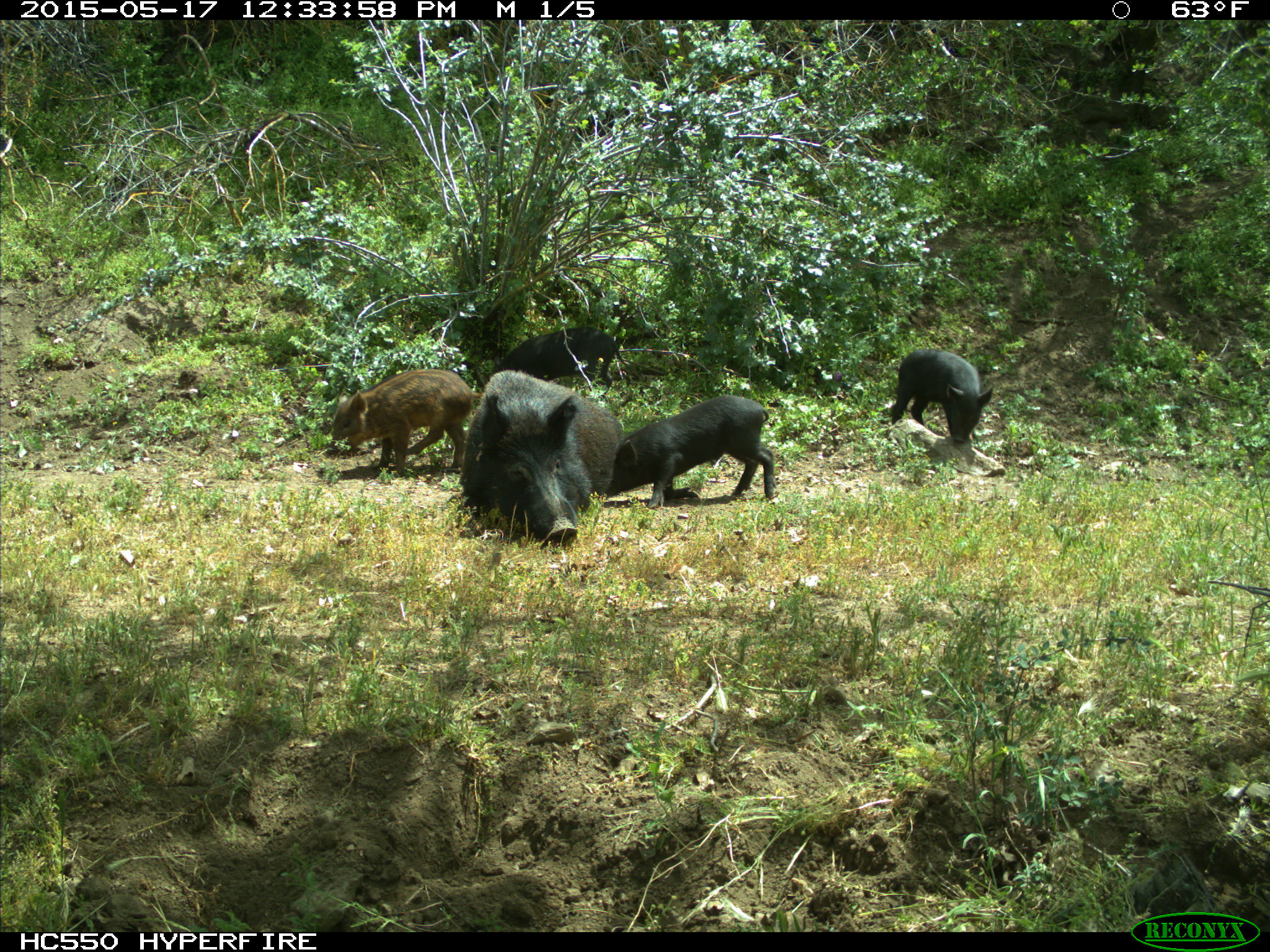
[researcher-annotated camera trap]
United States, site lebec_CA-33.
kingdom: Animalia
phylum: Chordata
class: Mammalia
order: Artiodactyla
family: Suidae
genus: Sus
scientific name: Sus scrofa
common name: wild boar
Sus scrofa (wild boar).